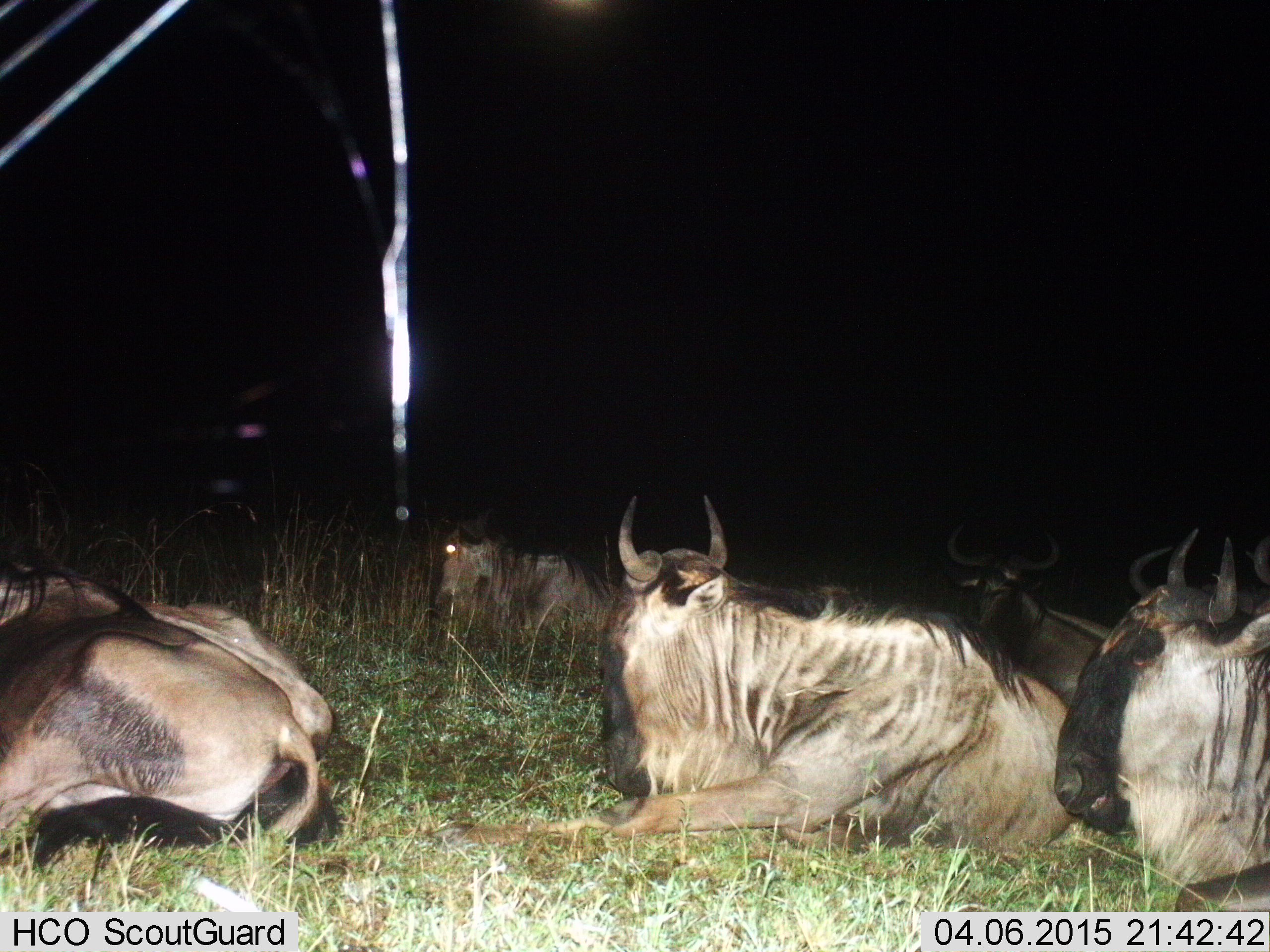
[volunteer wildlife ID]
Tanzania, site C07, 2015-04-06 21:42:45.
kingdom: Animalia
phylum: Chordata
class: Mammalia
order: Artiodactyla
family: Bovidae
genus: Connochaetes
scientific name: Connochaetes taurinus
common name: blue wildebeest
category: wildebeest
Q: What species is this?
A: Wildebeest (blue wildebeest) (Connochaetes taurinus).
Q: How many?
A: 6.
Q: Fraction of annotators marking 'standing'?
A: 0%.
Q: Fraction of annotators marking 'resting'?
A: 100%.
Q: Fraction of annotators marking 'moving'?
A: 0%.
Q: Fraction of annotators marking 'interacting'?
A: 0%.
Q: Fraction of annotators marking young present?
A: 0%.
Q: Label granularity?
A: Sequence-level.